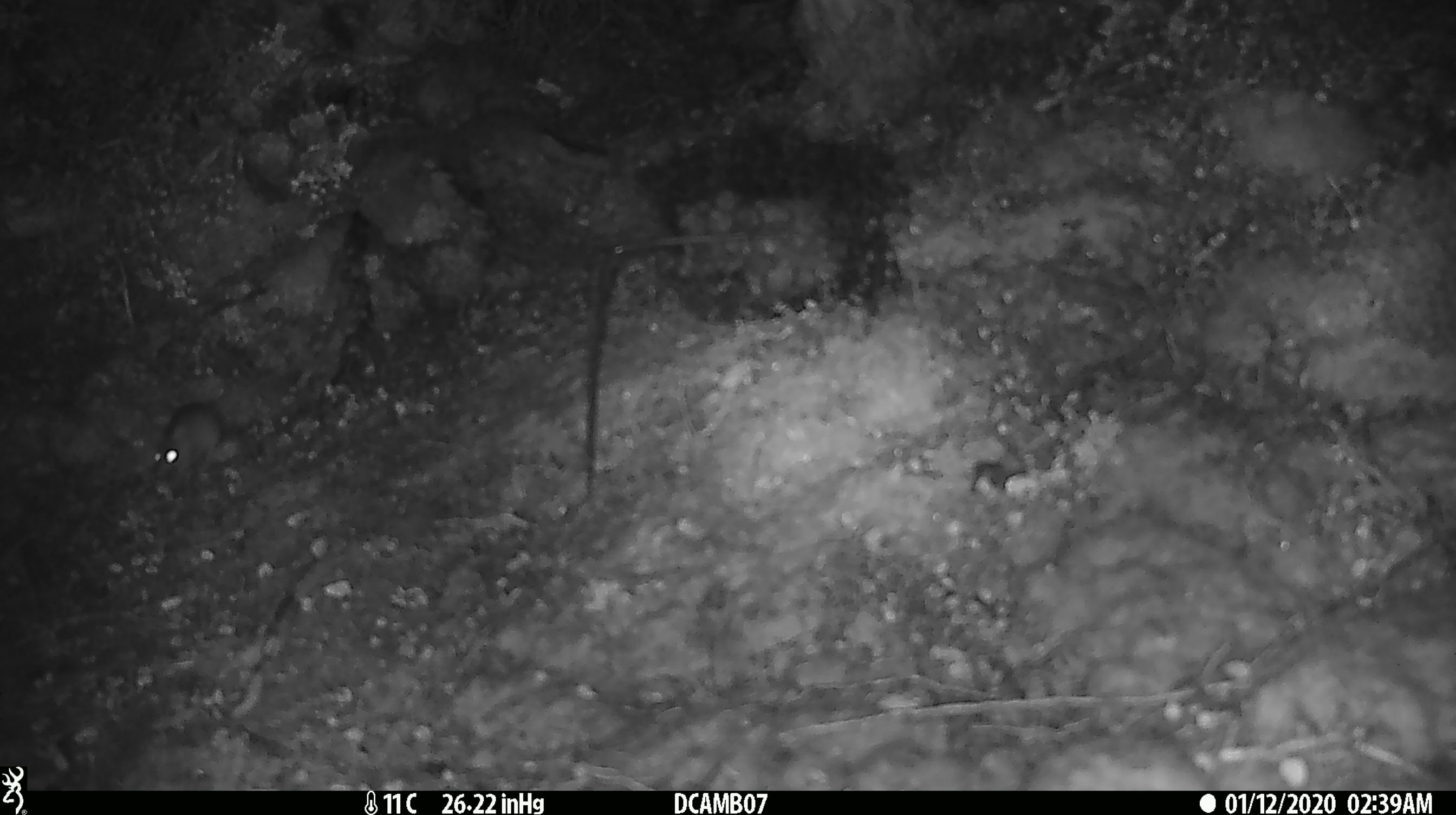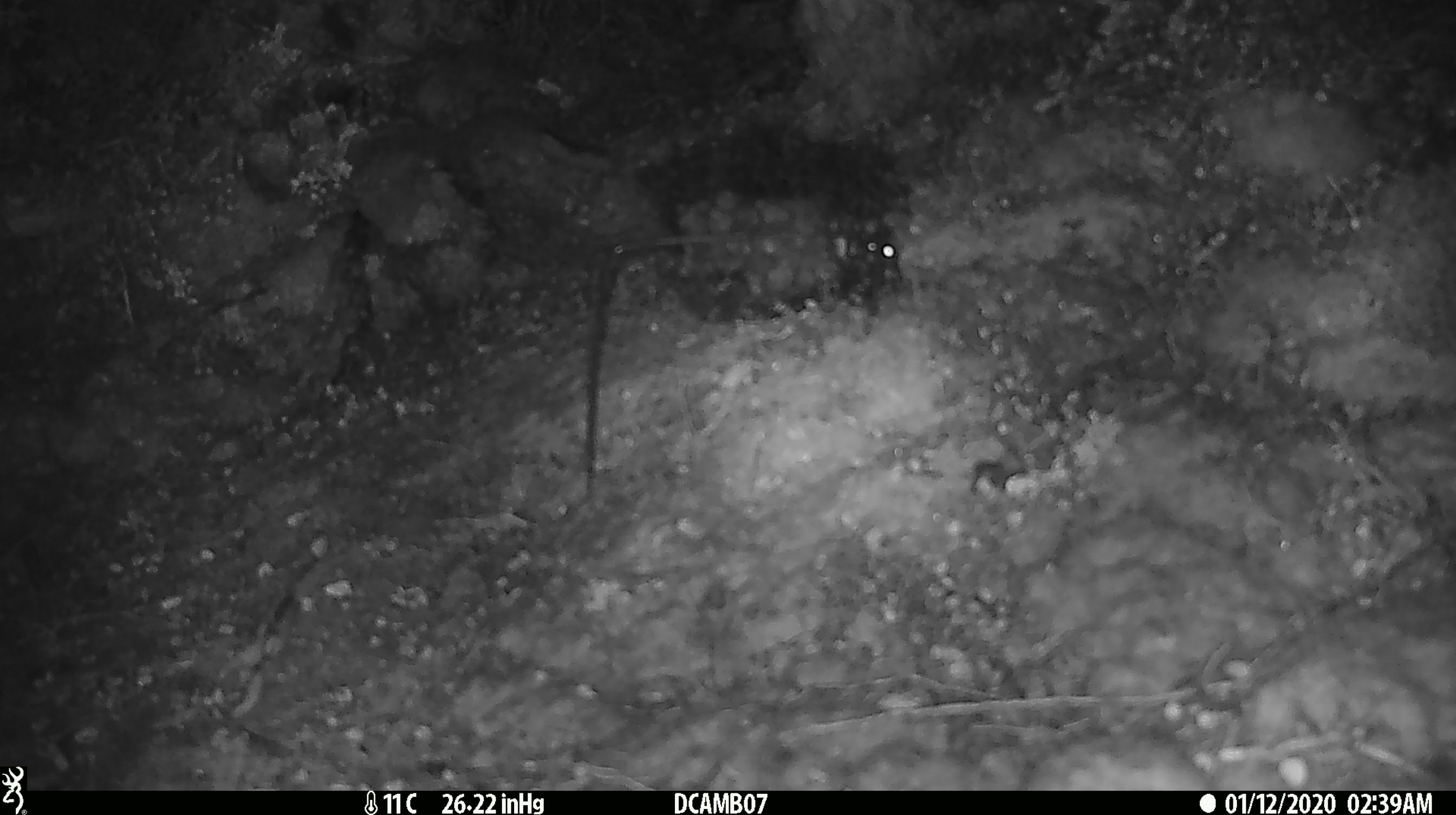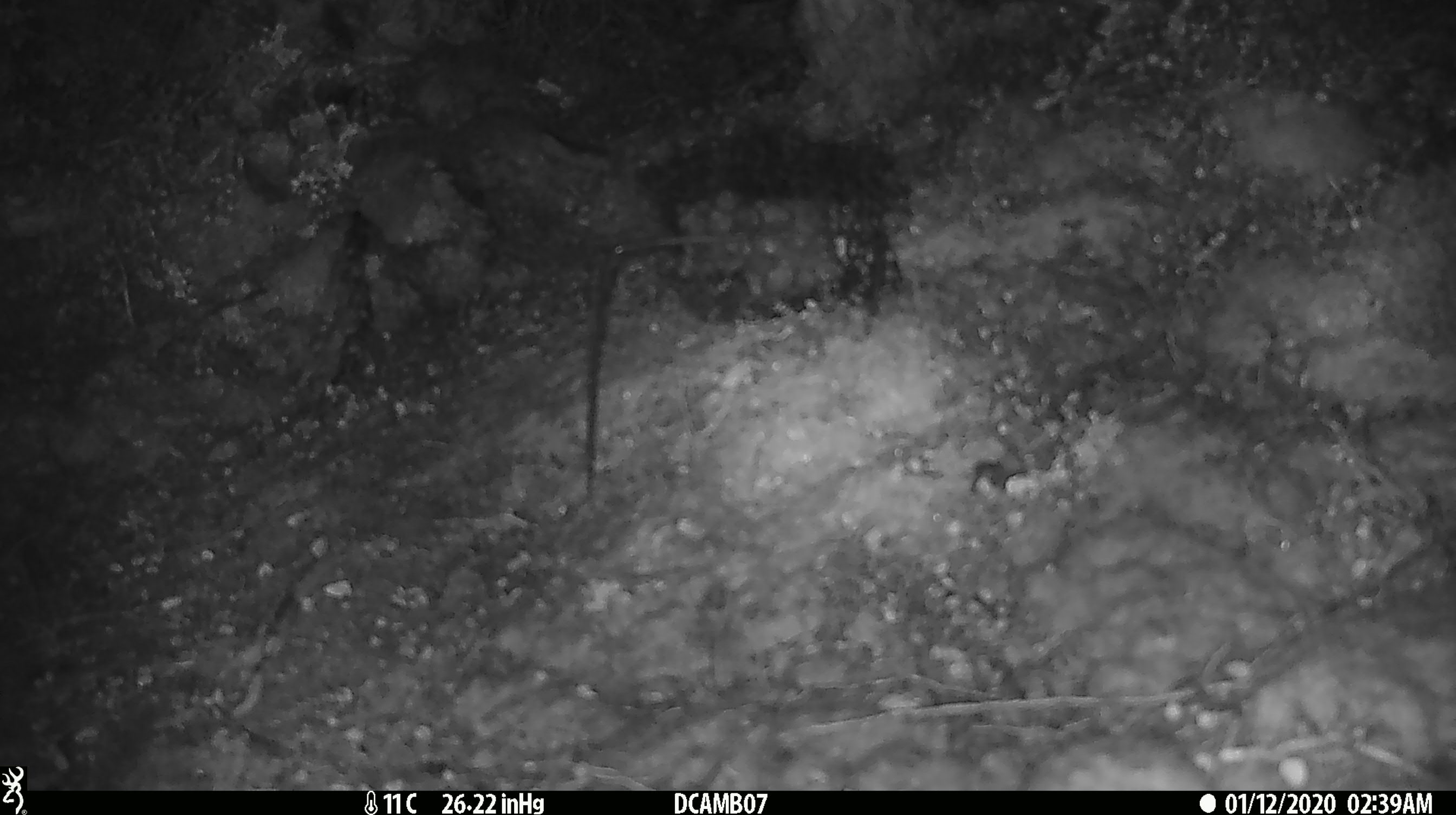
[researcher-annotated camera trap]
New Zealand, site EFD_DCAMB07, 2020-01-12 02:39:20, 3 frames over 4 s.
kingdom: Animalia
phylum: Chordata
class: Mammalia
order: Rodentia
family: Muridae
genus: Mus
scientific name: Mus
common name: mouse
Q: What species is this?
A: Mouse (Mus).